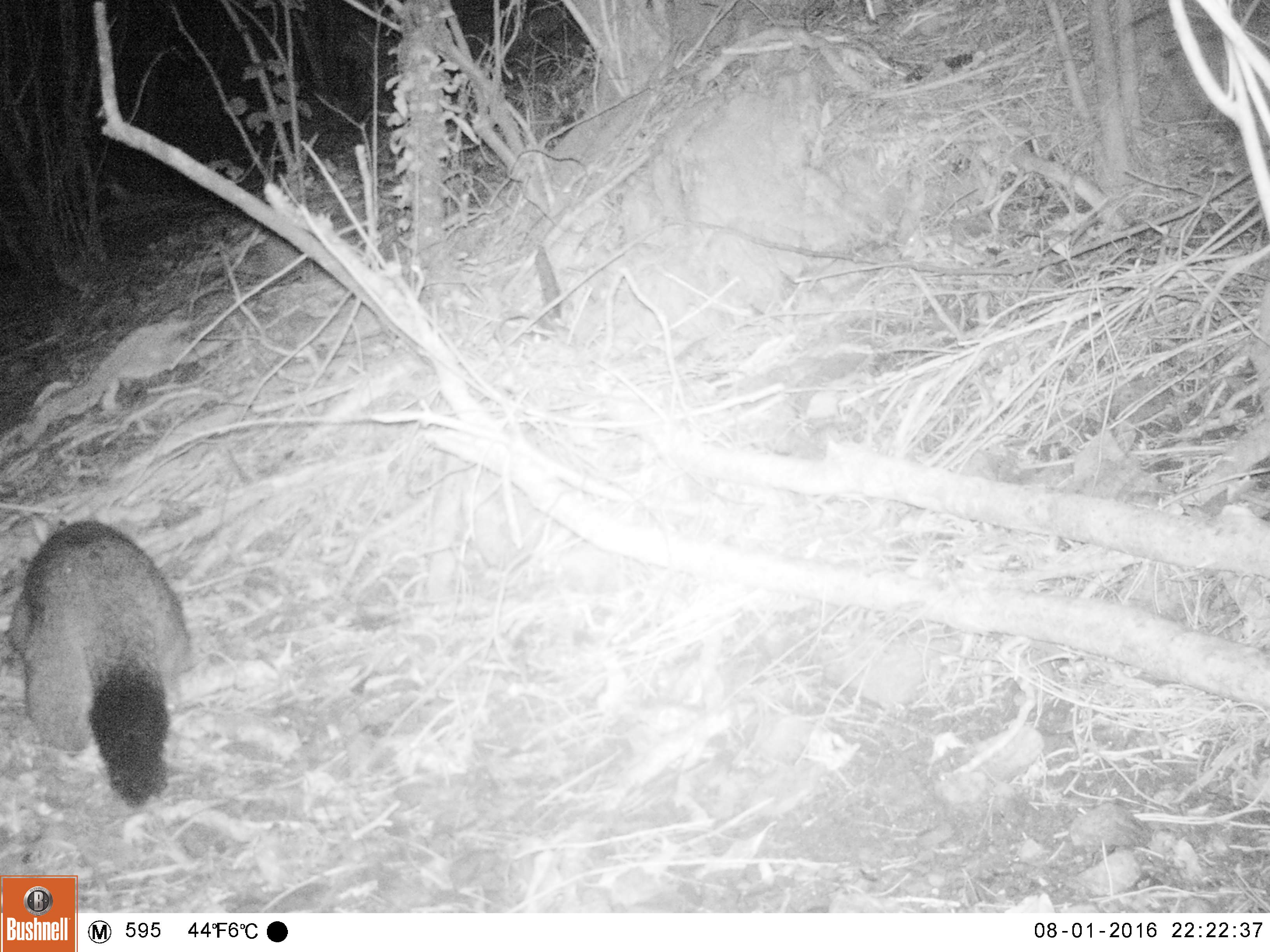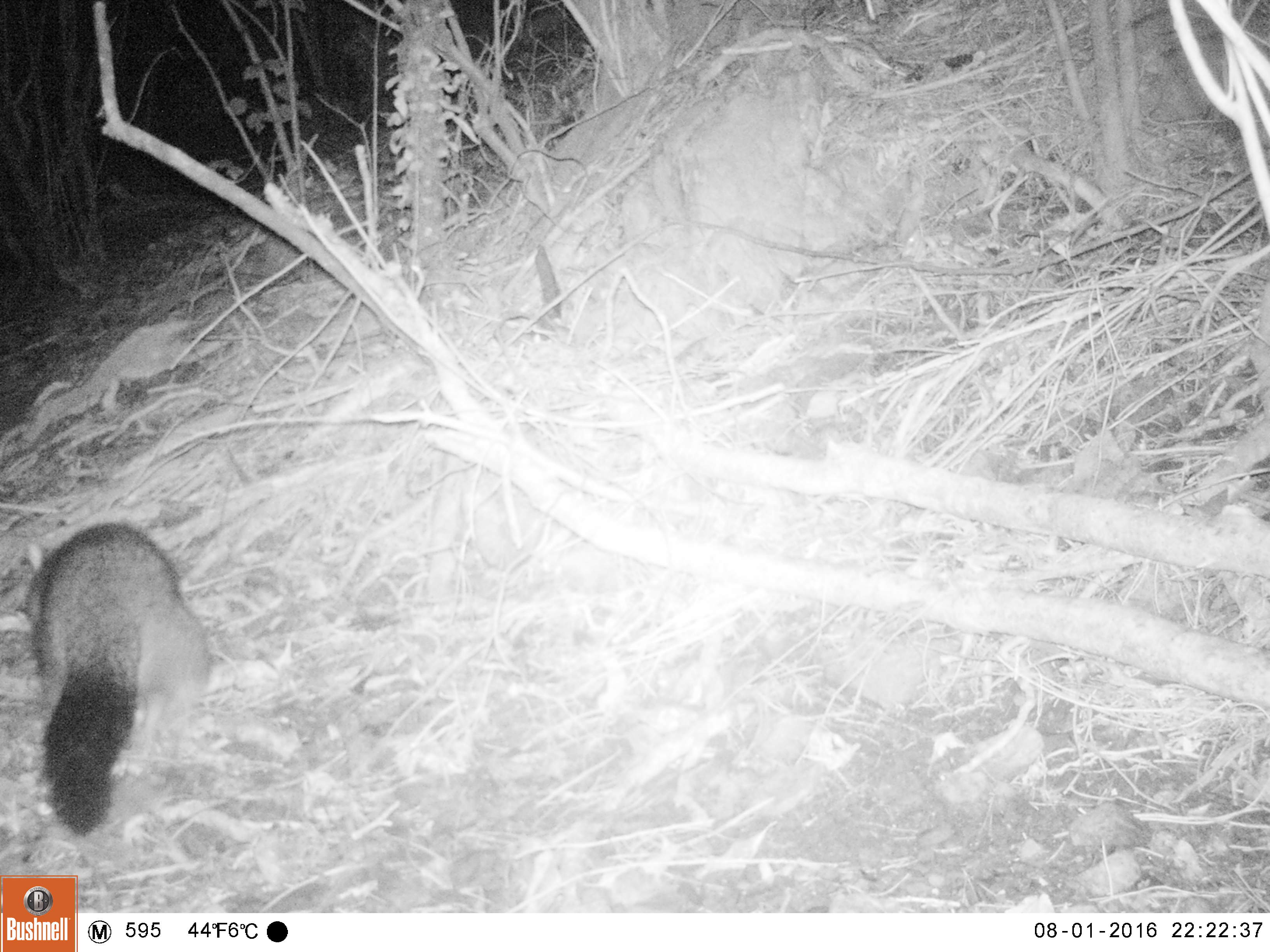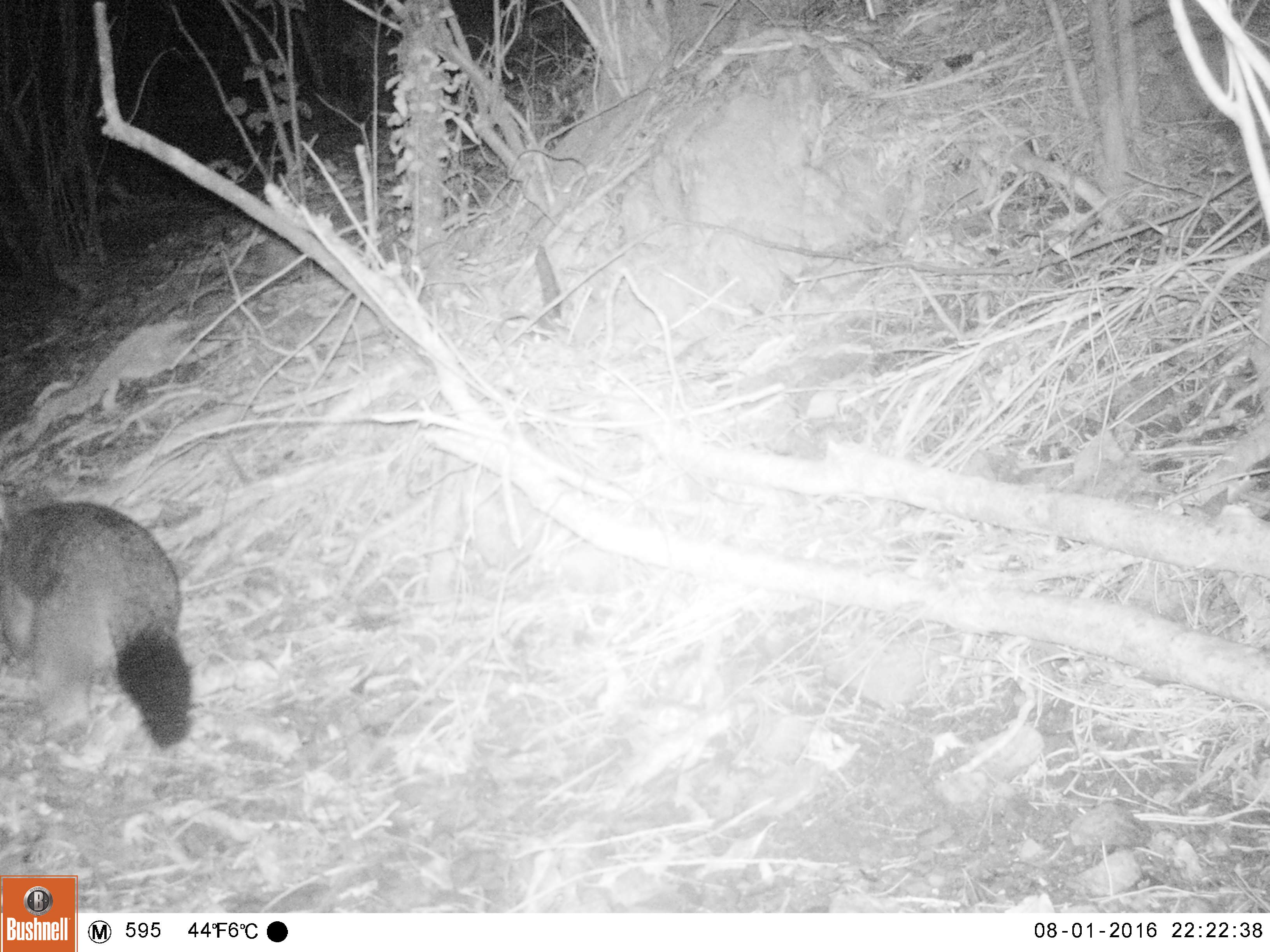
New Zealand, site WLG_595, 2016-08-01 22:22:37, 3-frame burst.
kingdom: Animalia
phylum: Chordata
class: Mammalia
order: Diprotodontia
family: Phalangeridae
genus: Trichosurus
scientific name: Trichosurus vulpecula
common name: common brushtail possum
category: possum